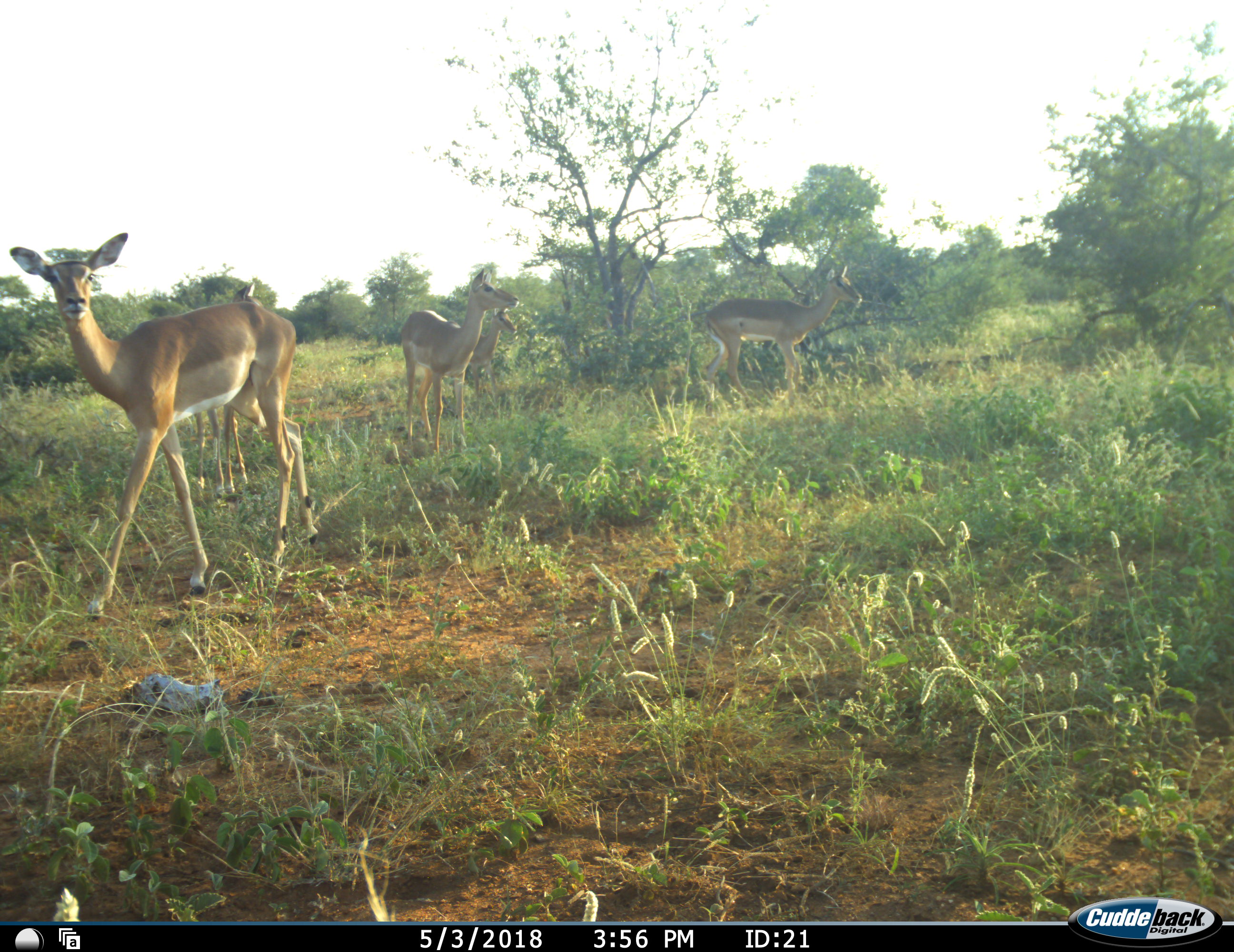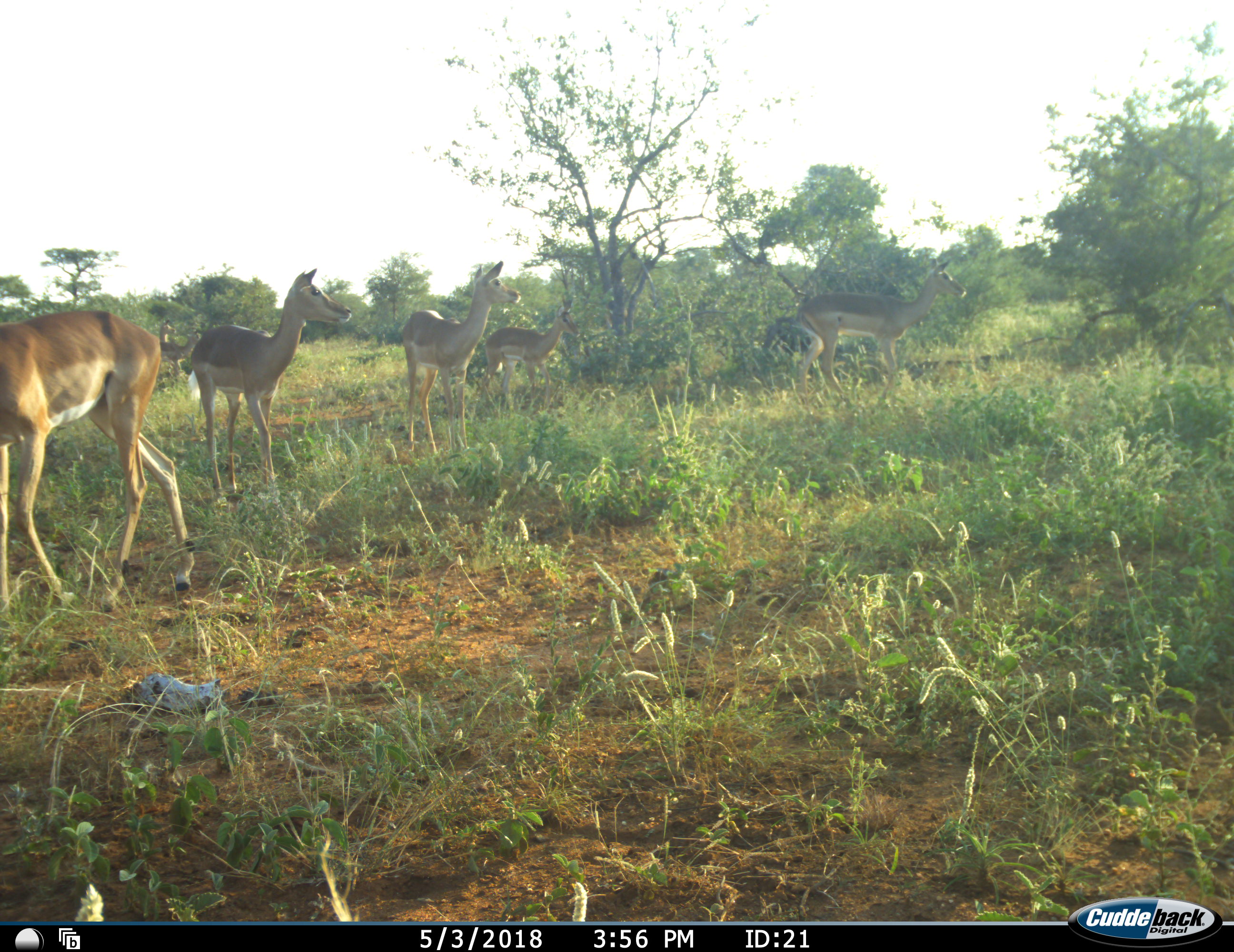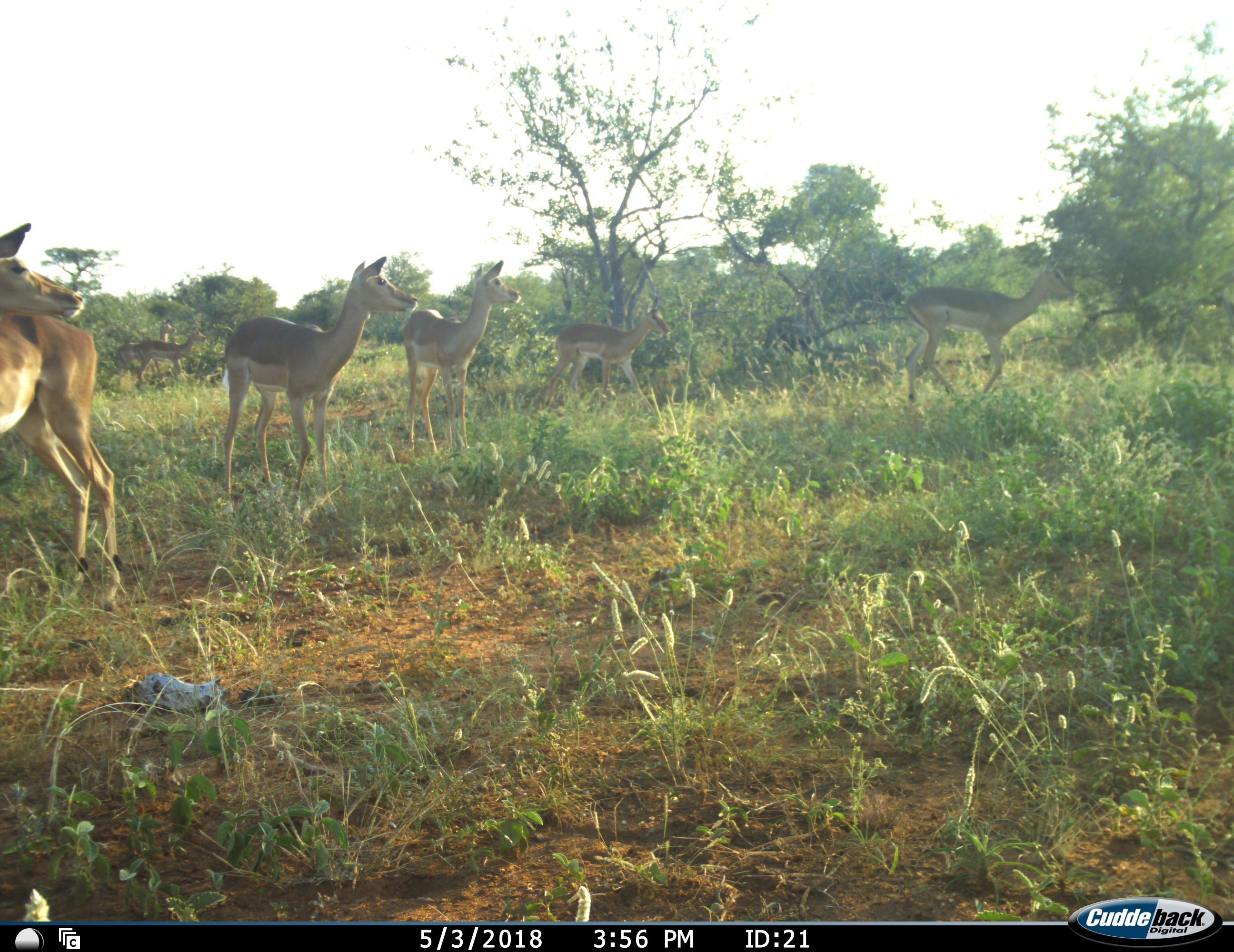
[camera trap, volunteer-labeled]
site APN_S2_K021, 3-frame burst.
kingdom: Animalia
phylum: Chordata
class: Mammalia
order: Artiodactyla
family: Bovidae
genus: Aepyceros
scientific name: Aepyceros melampus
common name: impala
Impala (Aepyceros melampus), count 5. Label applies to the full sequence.